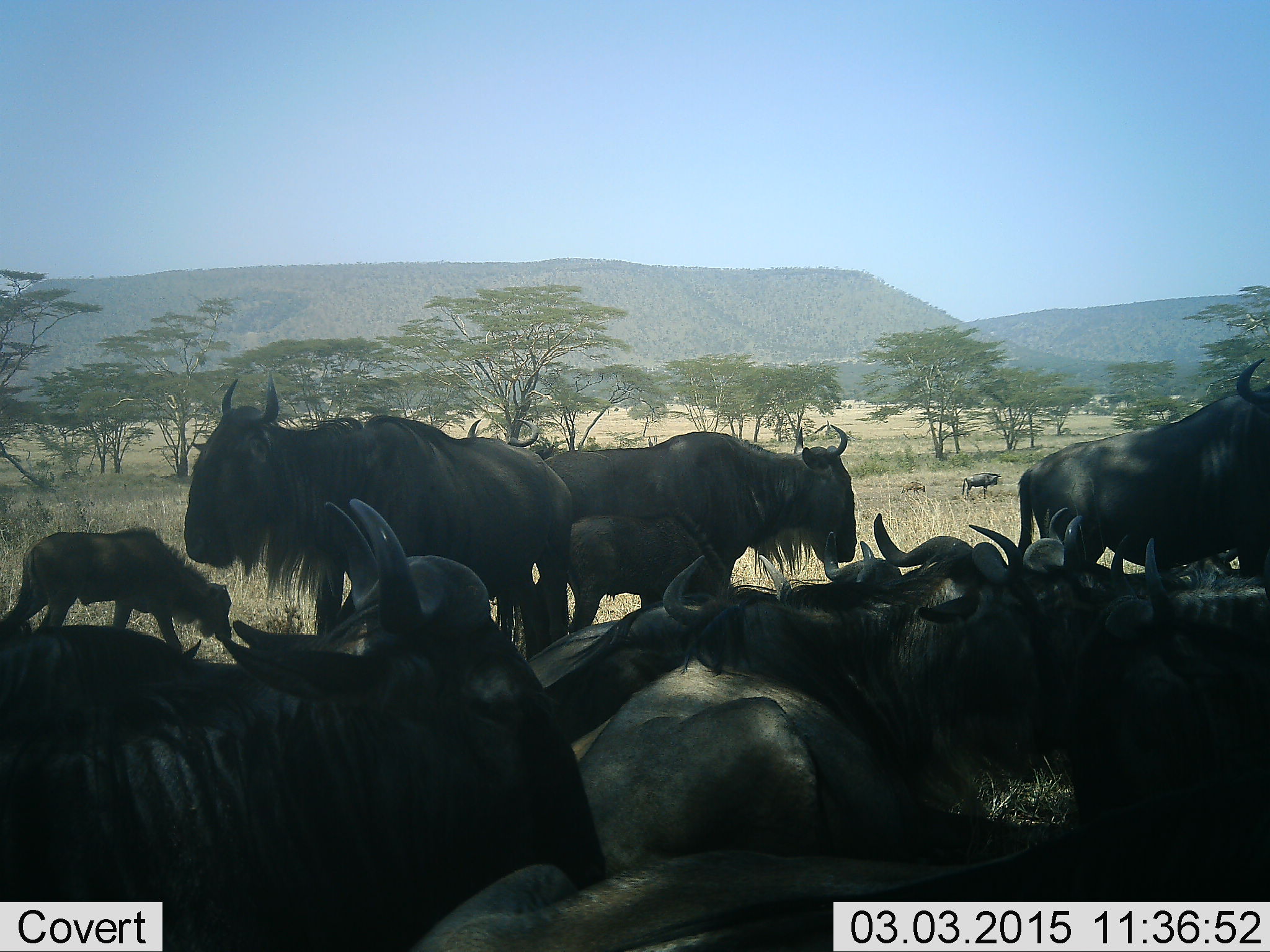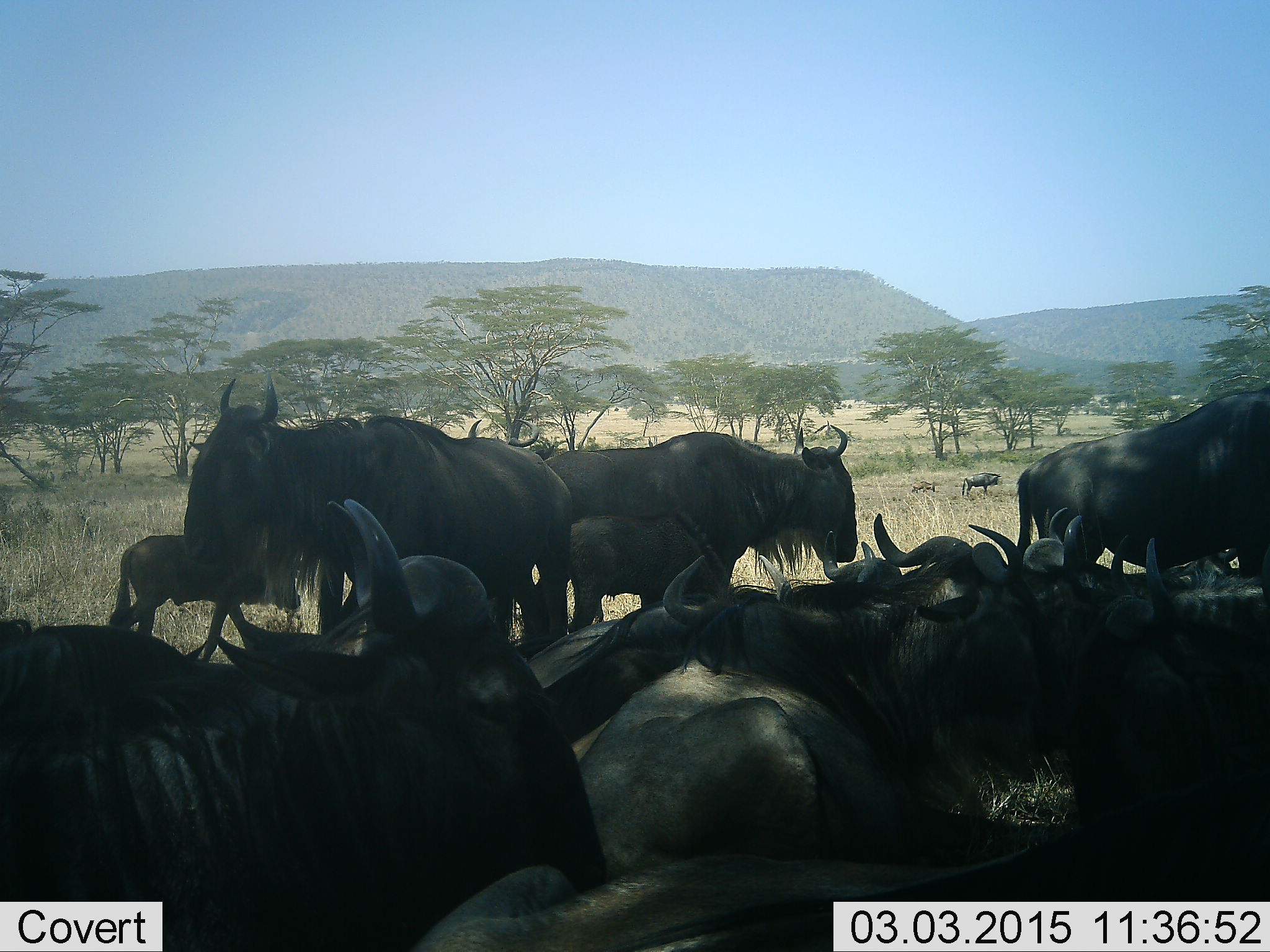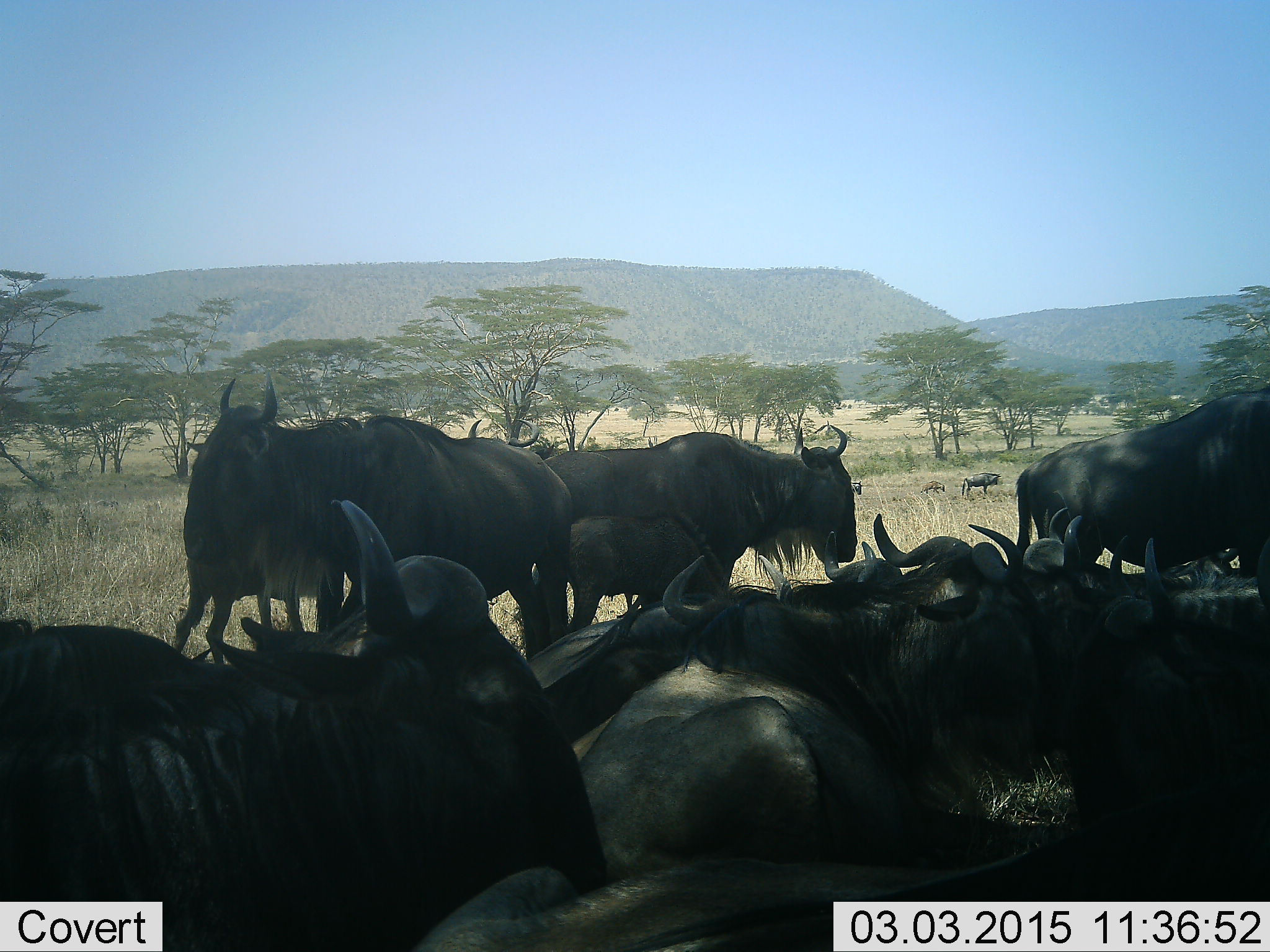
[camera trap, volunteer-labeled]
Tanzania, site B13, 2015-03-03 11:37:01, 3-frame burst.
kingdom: Animalia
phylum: Chordata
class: Mammalia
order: Artiodactyla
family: Bovidae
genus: Connochaetes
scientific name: Connochaetes taurinus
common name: blue wildebeest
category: wildebeest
Wildebeest (blue wildebeest) (Connochaetes taurinus), count 11-50. Behavior (volunteer vote fractions): standing 70%, resting 80%, moving 20%, interacting 0%. Young present (vote fraction): 30%. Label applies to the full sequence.